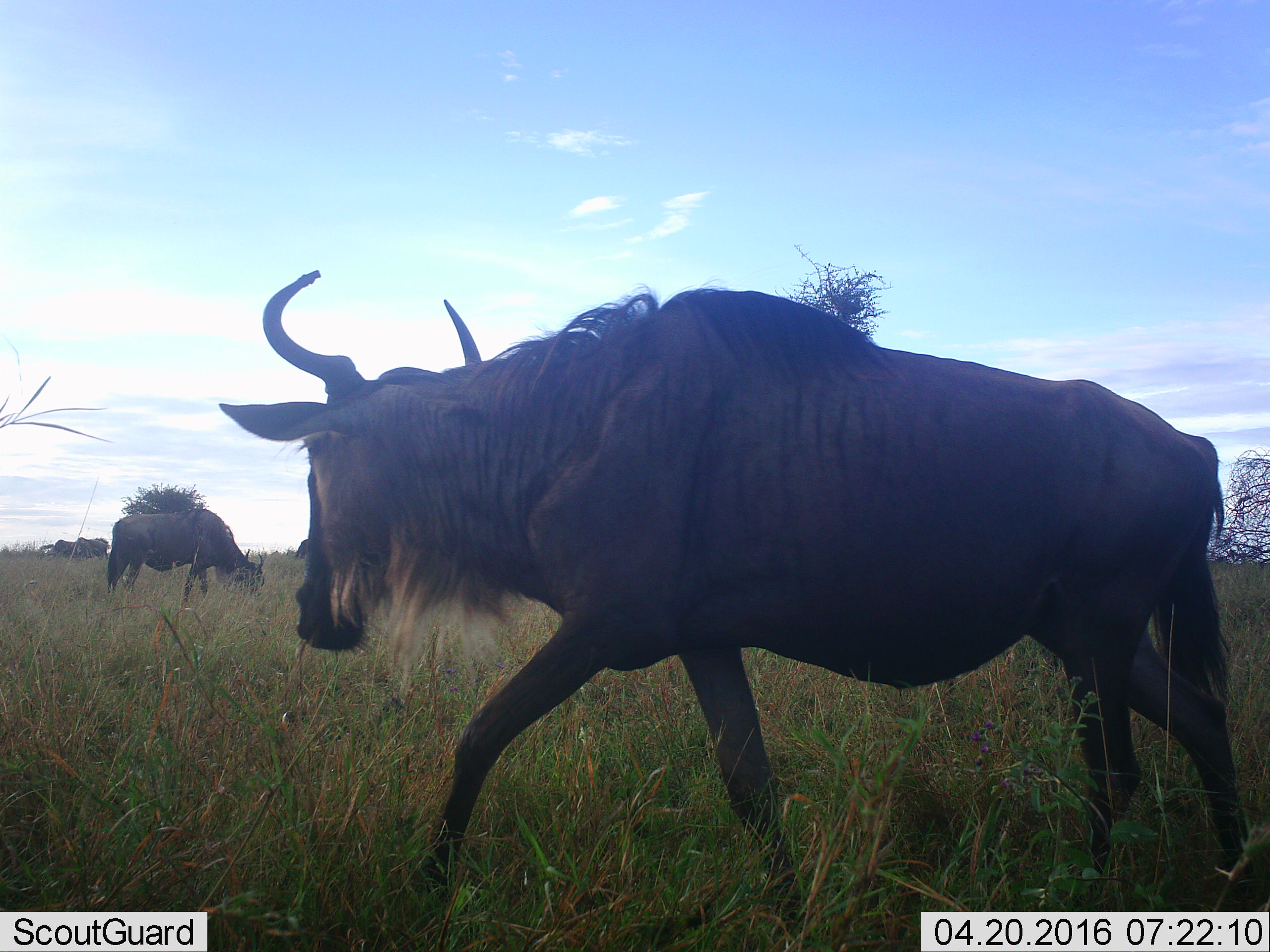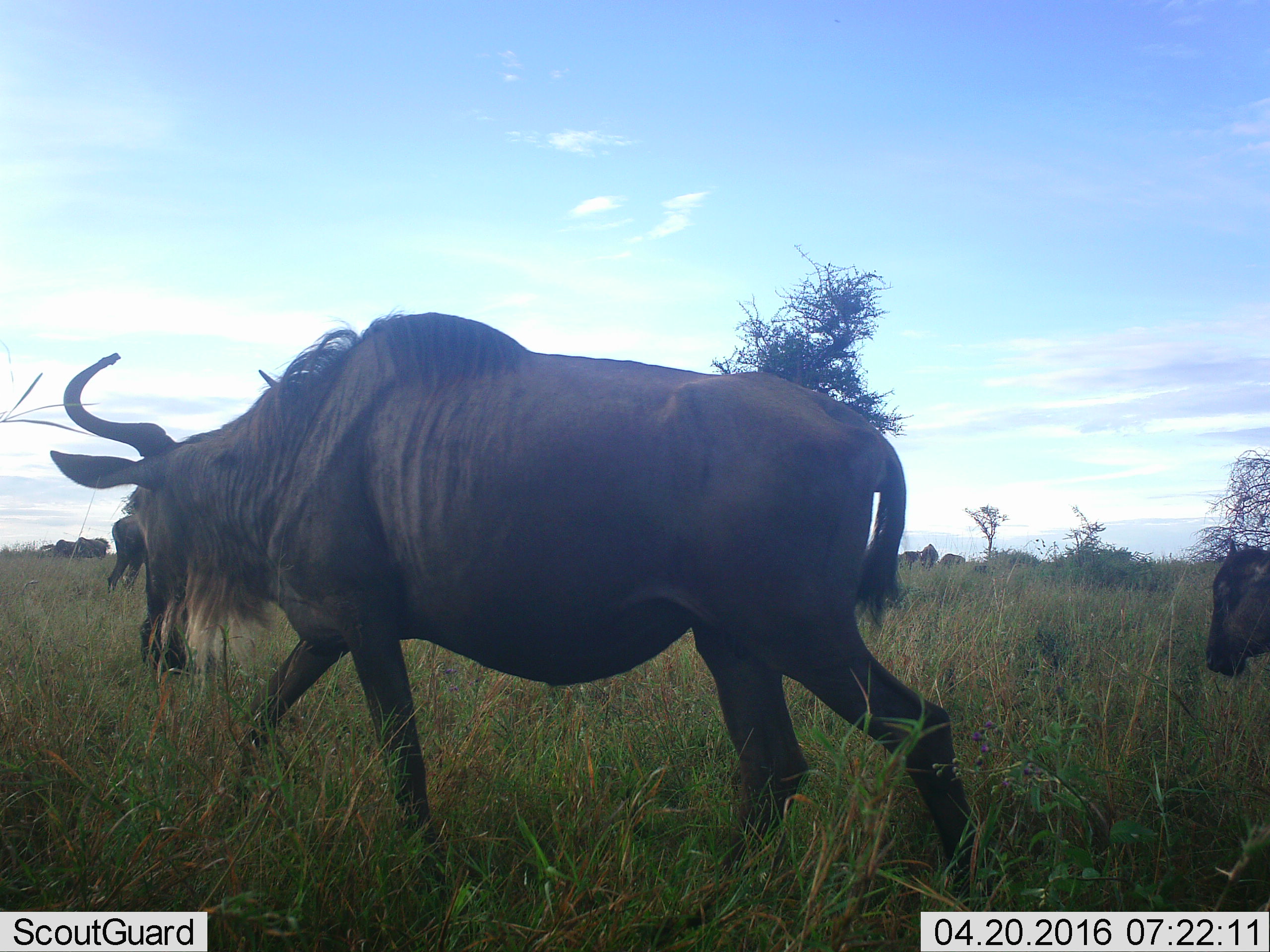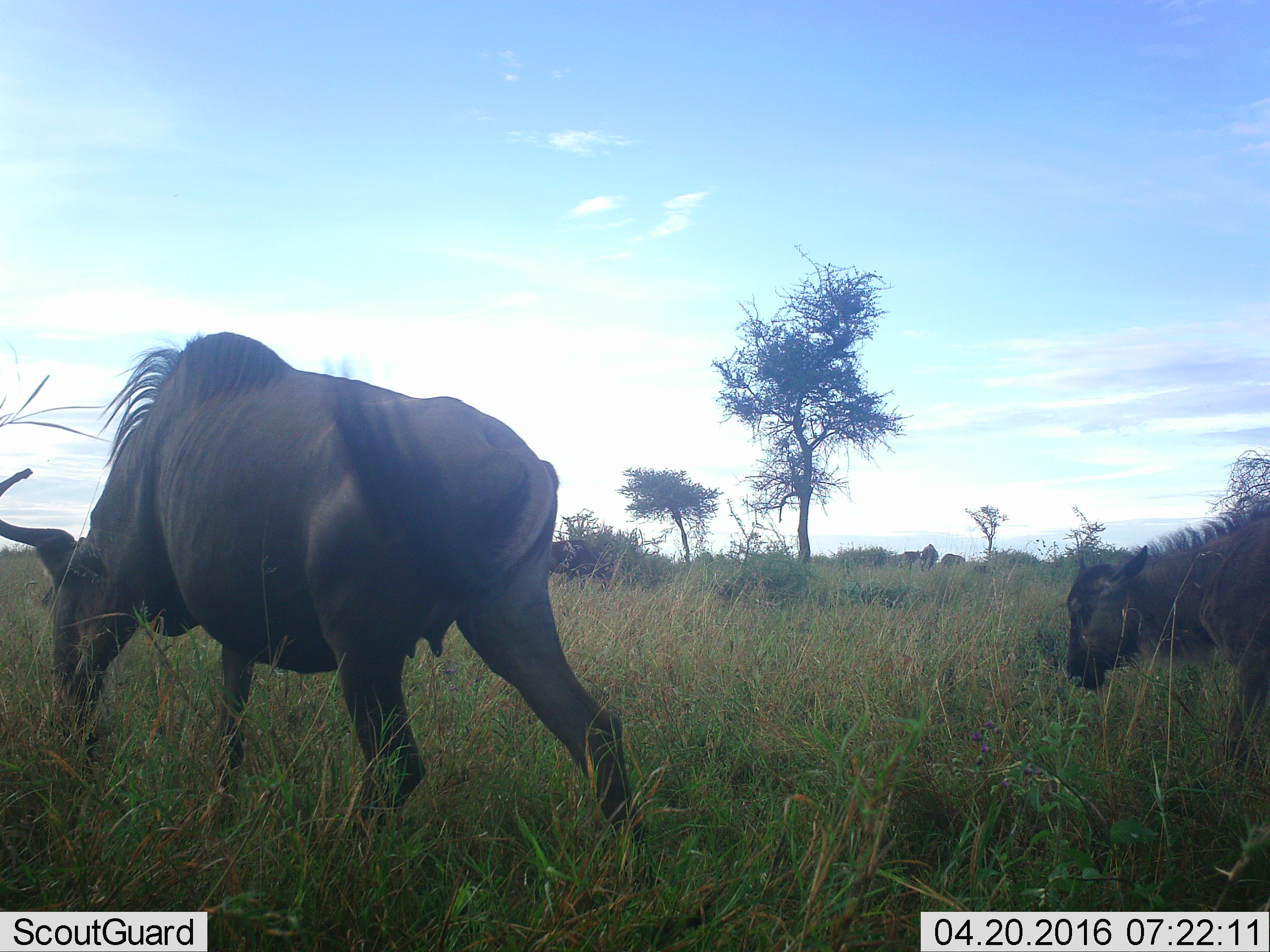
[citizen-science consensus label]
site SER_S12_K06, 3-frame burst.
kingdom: Animalia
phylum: Chordata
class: Mammalia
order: Artiodactyla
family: Bovidae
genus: Connochaetes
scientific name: Connochaetes taurinus taurinus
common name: blue wildebeest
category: wildebeestblue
Wildebeestblue (blue wildebeest) (Connochaetes taurinus taurinus), count 3. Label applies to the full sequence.